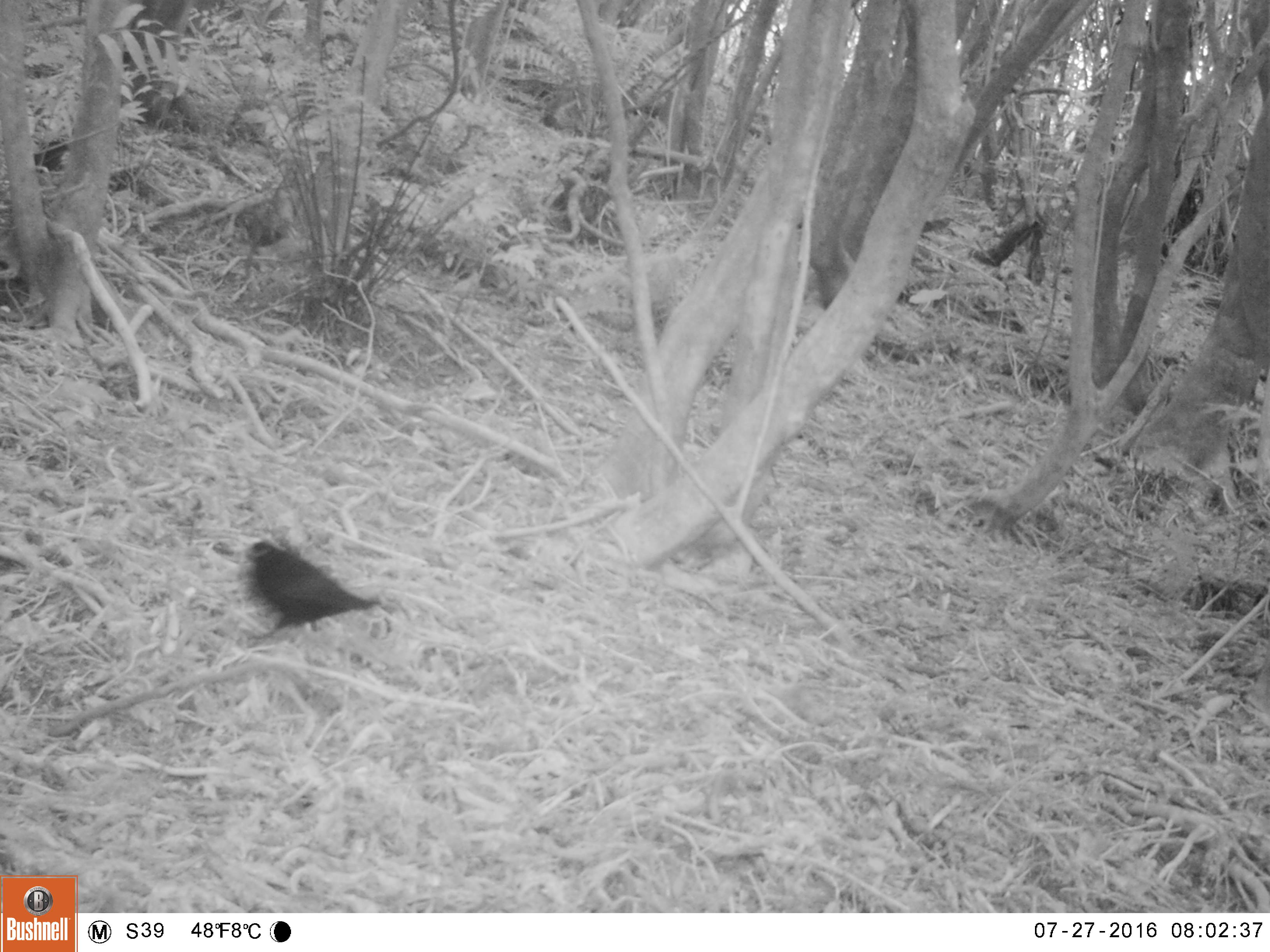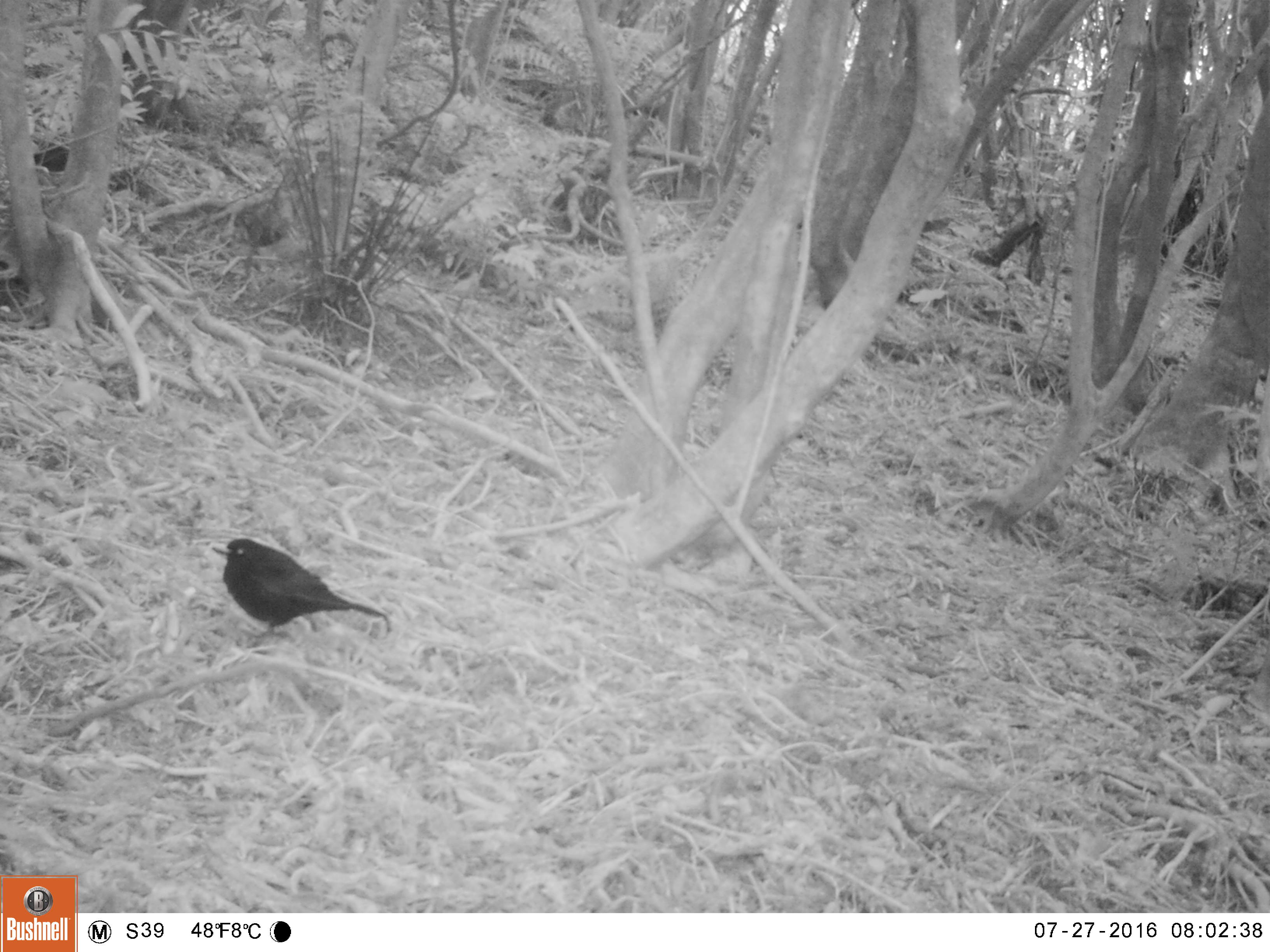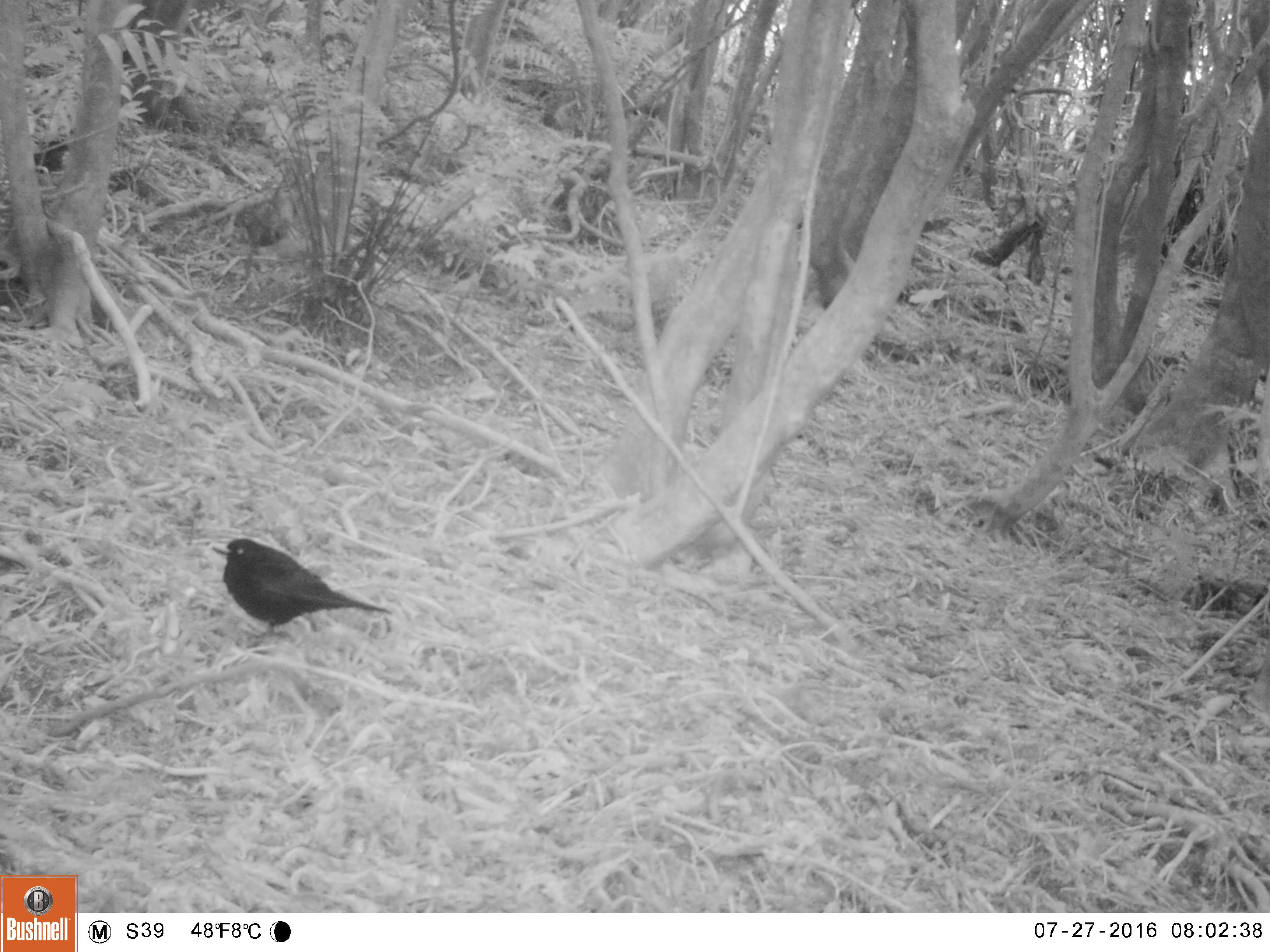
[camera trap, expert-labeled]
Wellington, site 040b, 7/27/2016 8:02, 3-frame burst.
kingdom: Animalia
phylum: Chordata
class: Aves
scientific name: Aves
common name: bird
Bird (Aves).